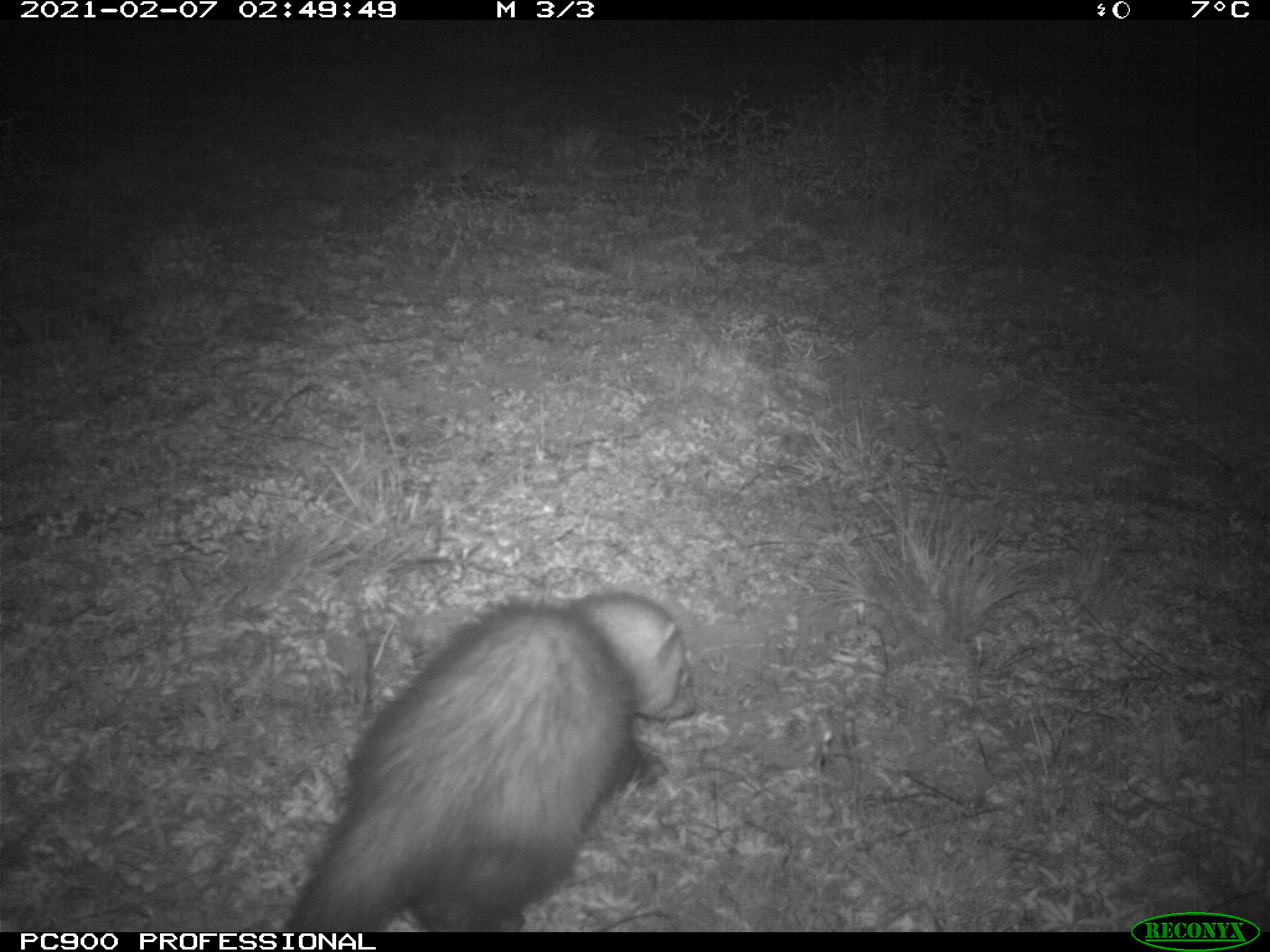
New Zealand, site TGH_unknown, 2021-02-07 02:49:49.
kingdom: Animalia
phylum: Chordata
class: Mammalia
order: Carnivora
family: Mustelidae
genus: Mustela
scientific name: Mustela furo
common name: ferret